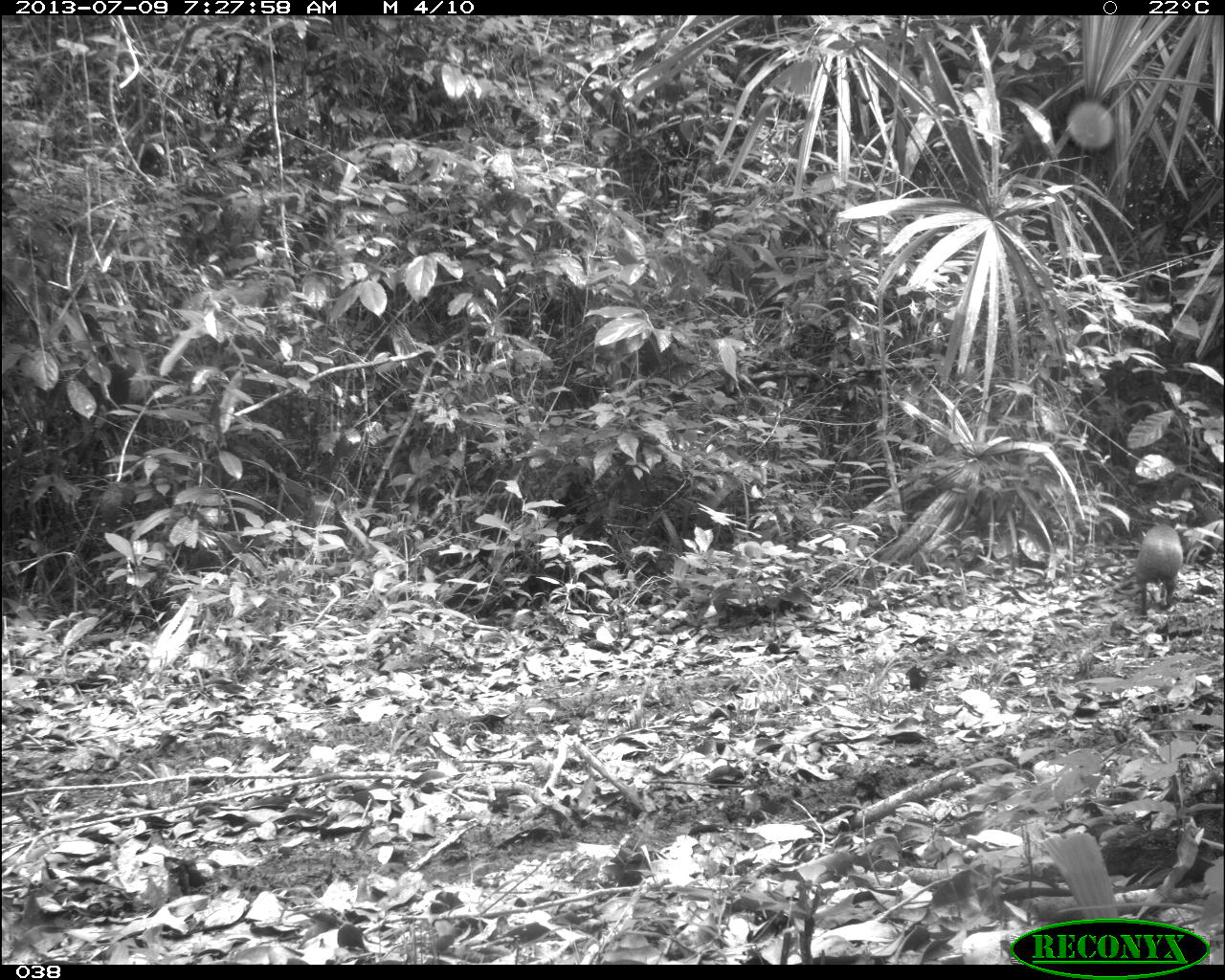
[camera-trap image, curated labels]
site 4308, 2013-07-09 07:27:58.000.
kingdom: Animalia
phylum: Chordata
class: Mammalia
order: Rodentia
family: Dasyproctidae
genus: Dasyprocta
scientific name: Dasyprocta punctata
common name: central american agouti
Dasyprocta punctata (central american agouti), count 1.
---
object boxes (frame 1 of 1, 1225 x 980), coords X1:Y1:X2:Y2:
dasyprocta punctata: 1133:522:1183:615